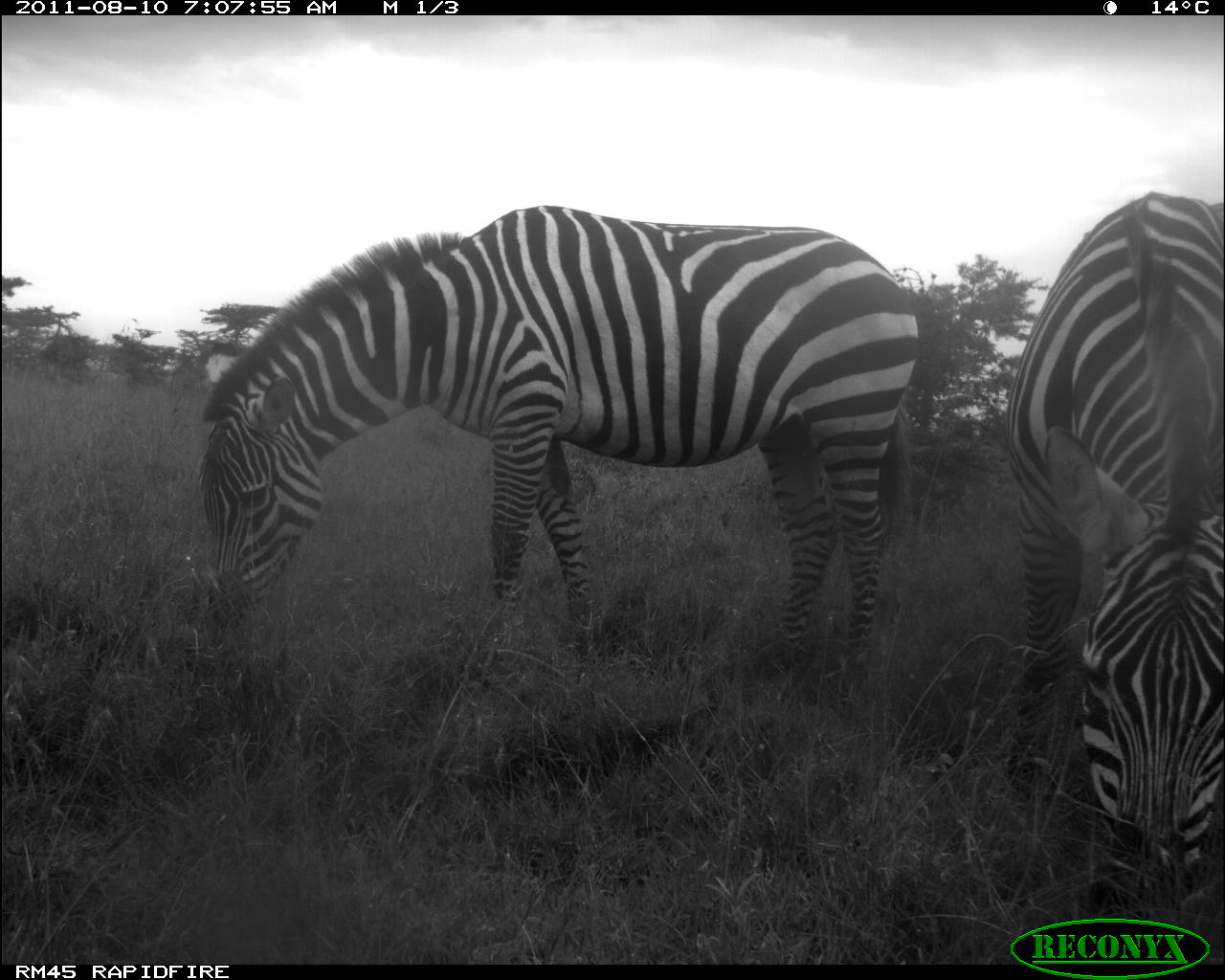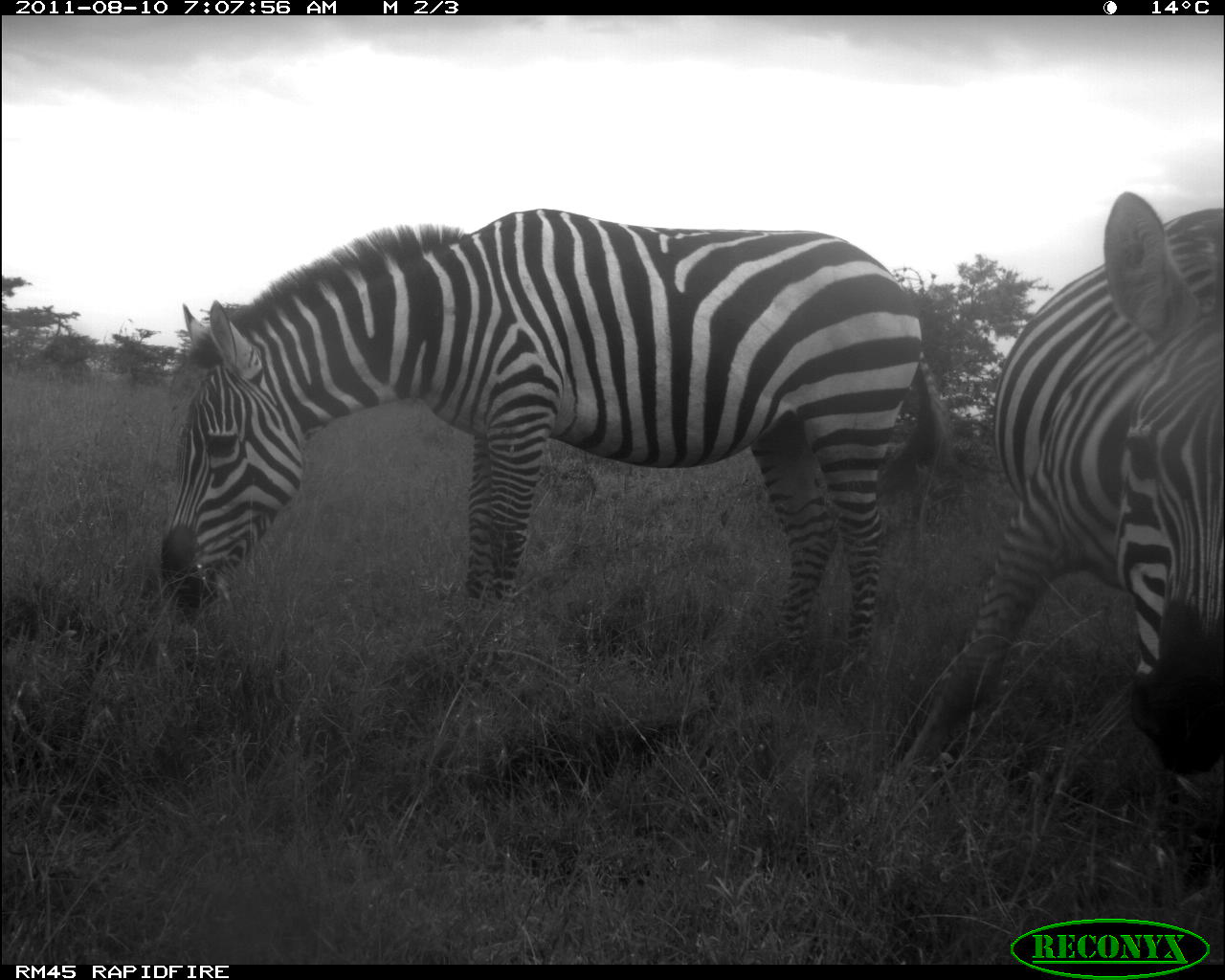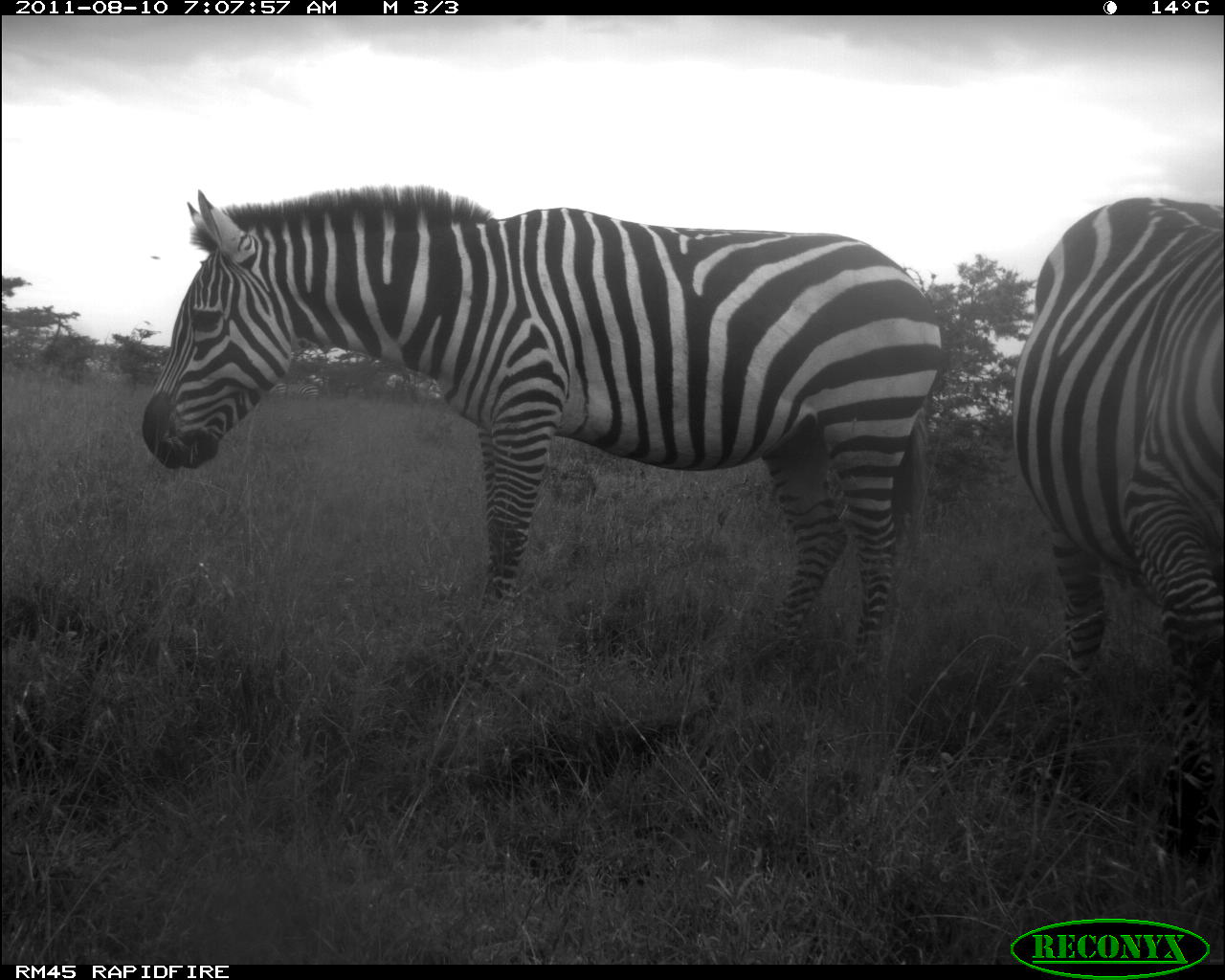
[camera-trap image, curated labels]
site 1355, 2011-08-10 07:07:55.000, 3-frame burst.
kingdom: Animalia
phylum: Chordata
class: Mammalia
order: Perissodactyla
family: Equidae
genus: Equus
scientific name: Equus quagga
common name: plains zebra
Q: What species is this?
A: Equus quagga (plains zebra).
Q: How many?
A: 2.